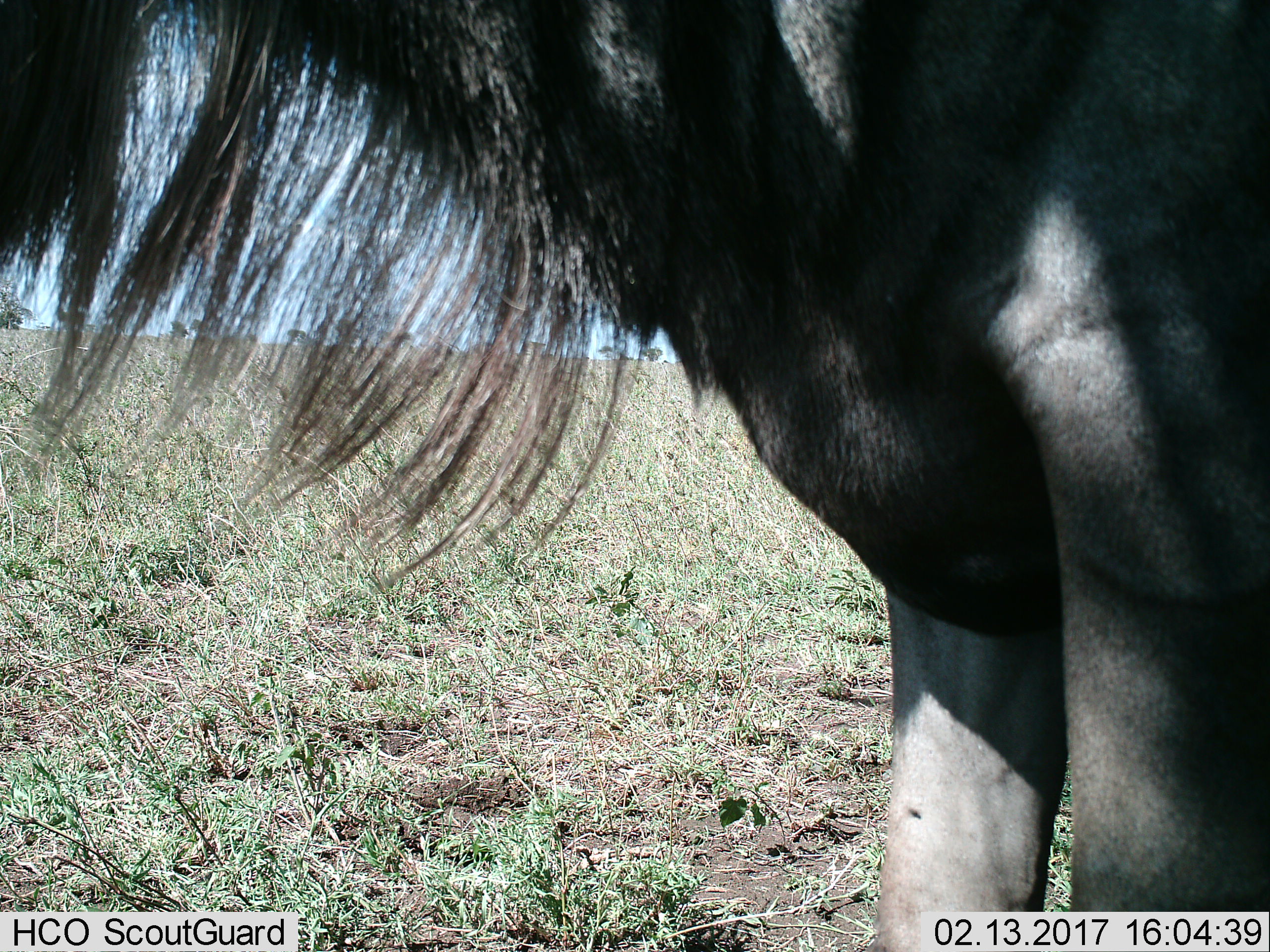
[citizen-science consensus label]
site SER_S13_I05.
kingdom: Animalia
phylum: Chordata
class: Mammalia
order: Artiodactyla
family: Bovidae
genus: Connochaetes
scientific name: Connochaetes taurinus taurinus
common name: blue wildebeest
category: wildebeestblue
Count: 1.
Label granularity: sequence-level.